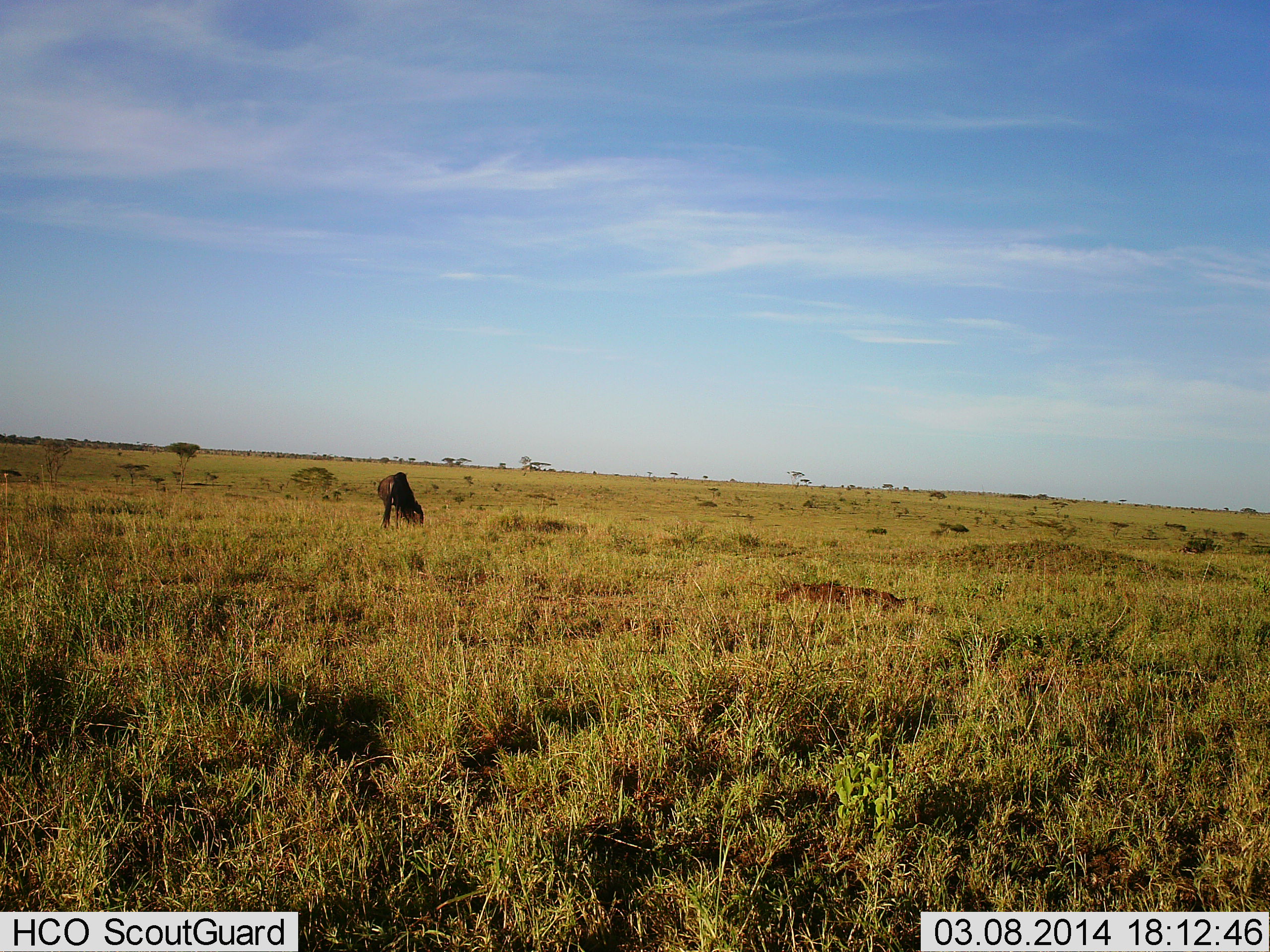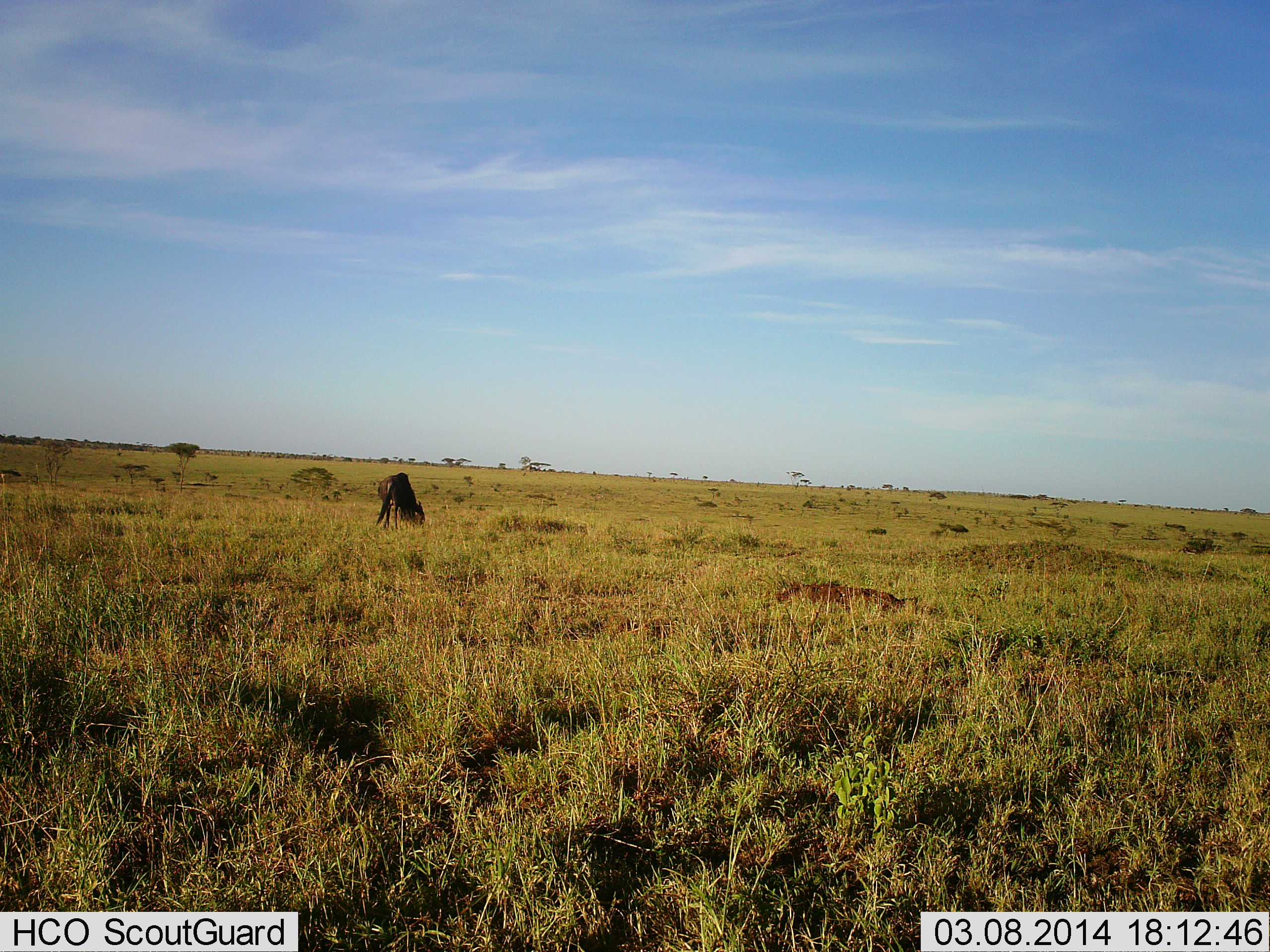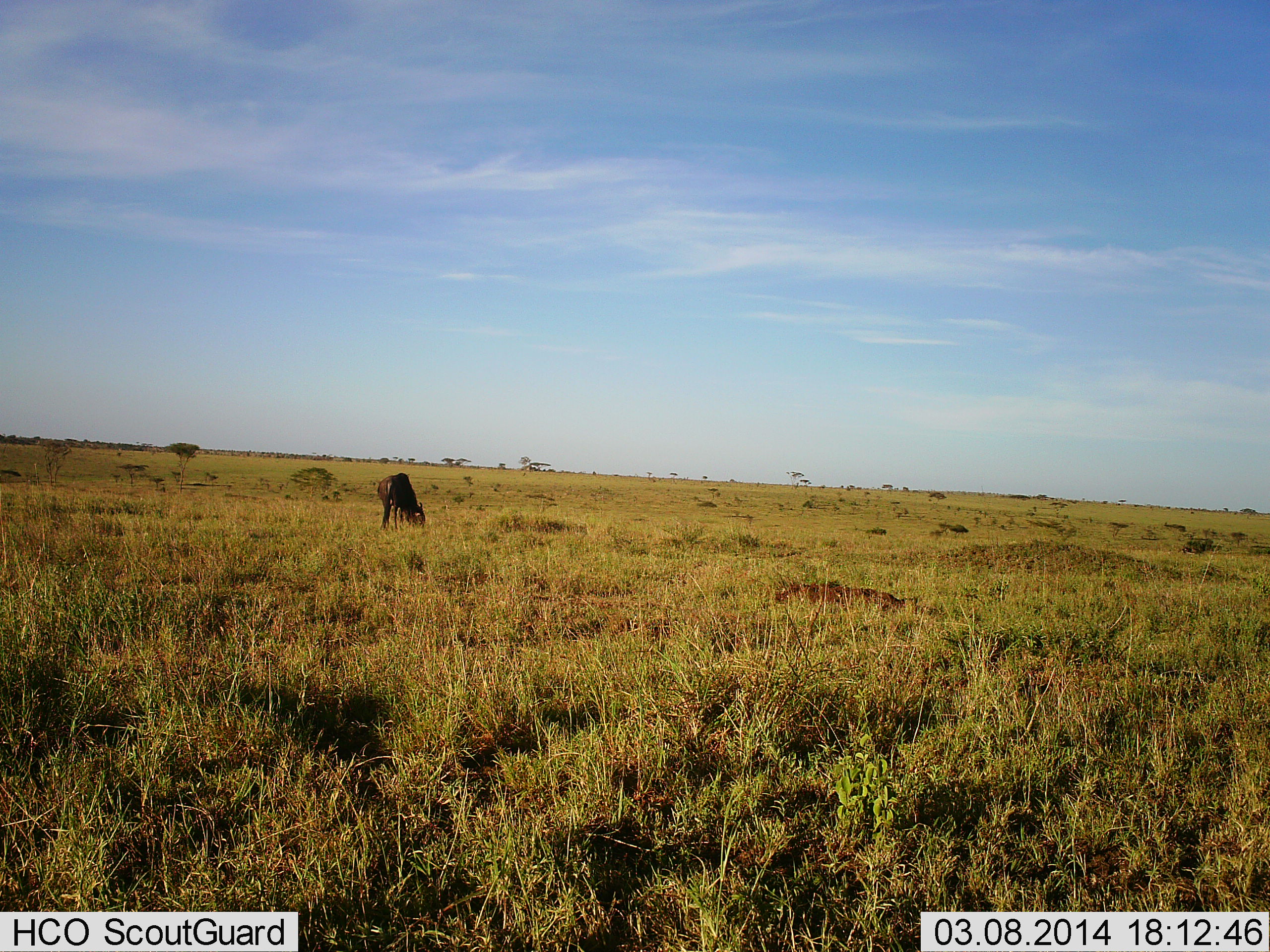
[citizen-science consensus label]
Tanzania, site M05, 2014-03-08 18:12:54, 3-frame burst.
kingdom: Animalia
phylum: Chordata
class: Mammalia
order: Artiodactyla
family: Bovidae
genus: Connochaetes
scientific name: Connochaetes taurinus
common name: blue wildebeest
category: wildebeest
Wildebeest (blue wildebeest) (Connochaetes taurinus), count 1. Behavior (volunteer vote fractions): standing 30%, resting 0%, moving 0%, interacting 0%. Young present (vote fraction): 0%. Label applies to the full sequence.